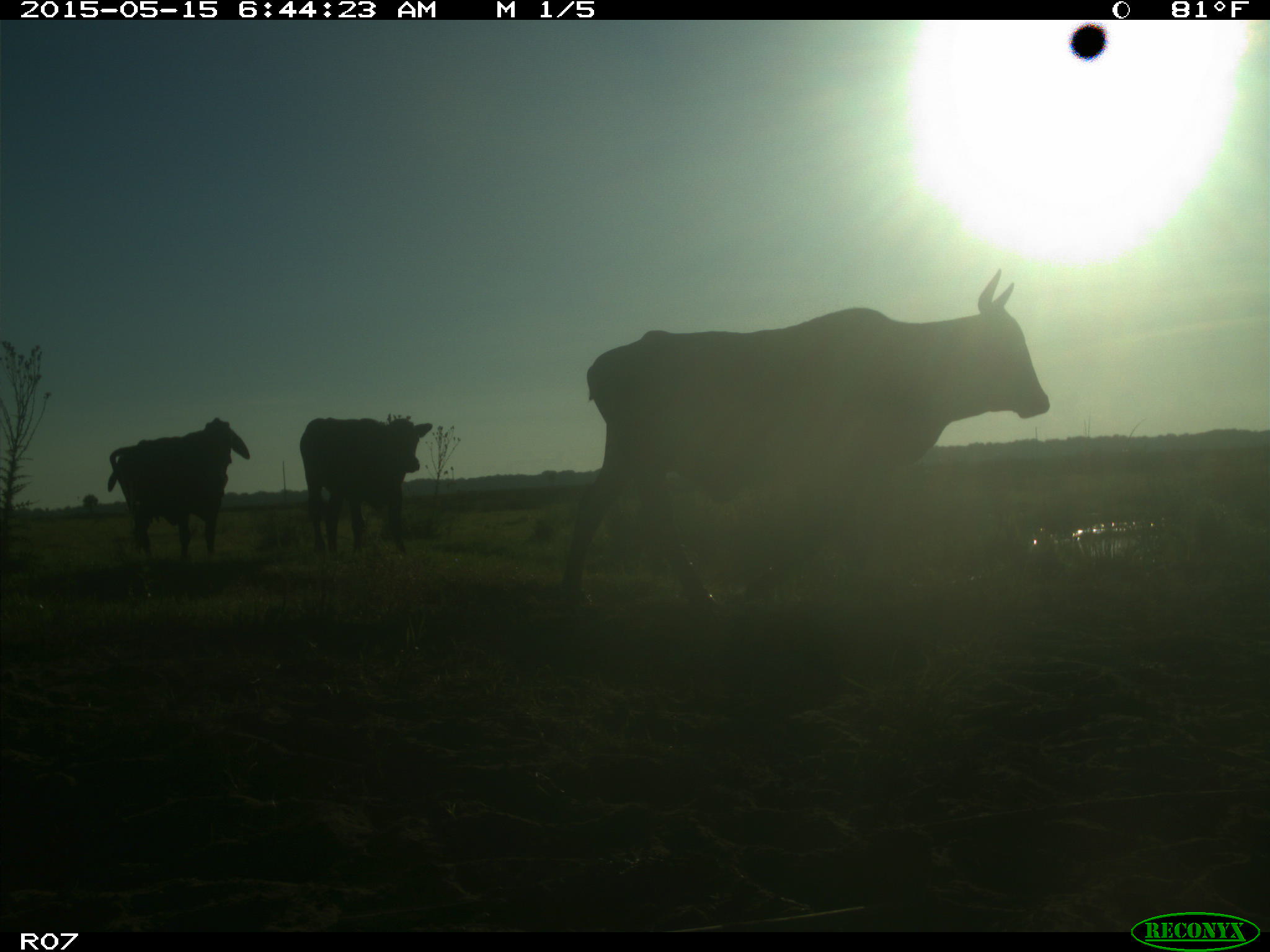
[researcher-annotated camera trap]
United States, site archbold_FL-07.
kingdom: Animalia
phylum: Chordata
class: Mammalia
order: Artiodactyla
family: Bovidae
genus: Bos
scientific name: Bos taurus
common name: domestic cow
Bos taurus (domestic cow).